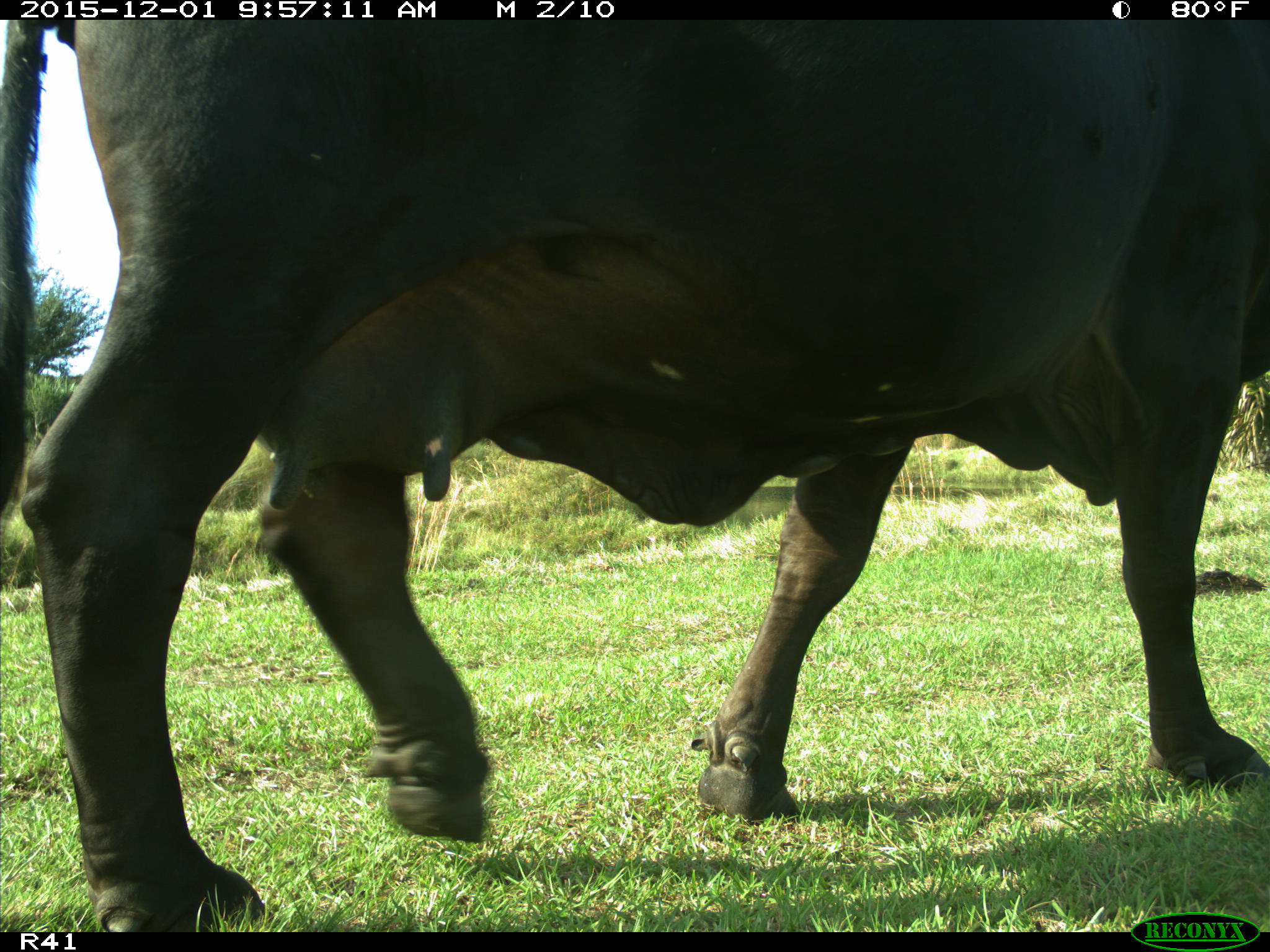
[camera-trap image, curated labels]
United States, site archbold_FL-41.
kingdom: Animalia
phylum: Chordata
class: Mammalia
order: Artiodactyla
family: Bovidae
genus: Bos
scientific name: Bos taurus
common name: domestic cow